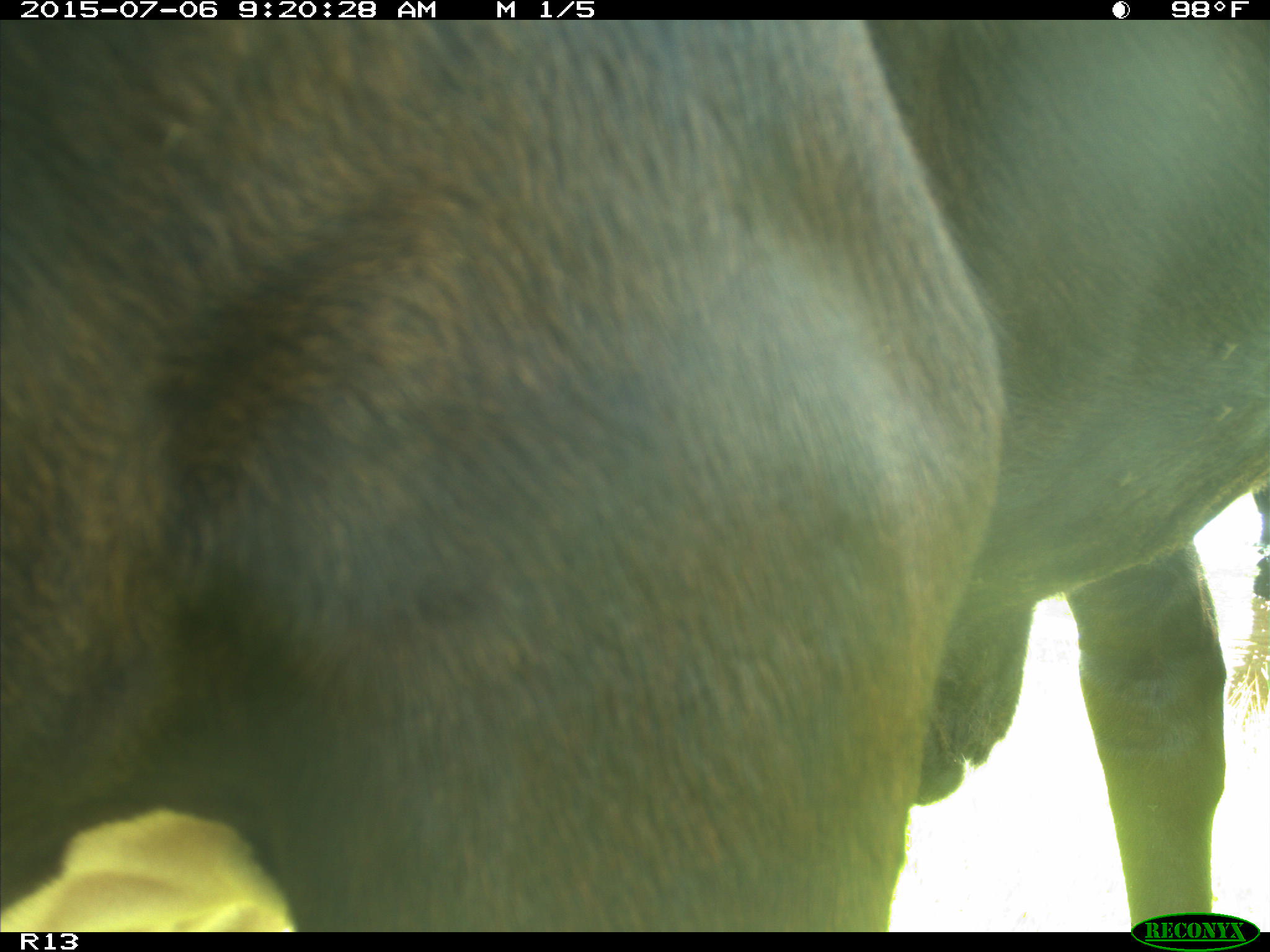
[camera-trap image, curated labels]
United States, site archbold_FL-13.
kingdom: Animalia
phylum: Chordata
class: Mammalia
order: Artiodactyla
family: Bovidae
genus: Bos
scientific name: Bos taurus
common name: domestic cow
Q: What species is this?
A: Bos taurus (domestic cow).